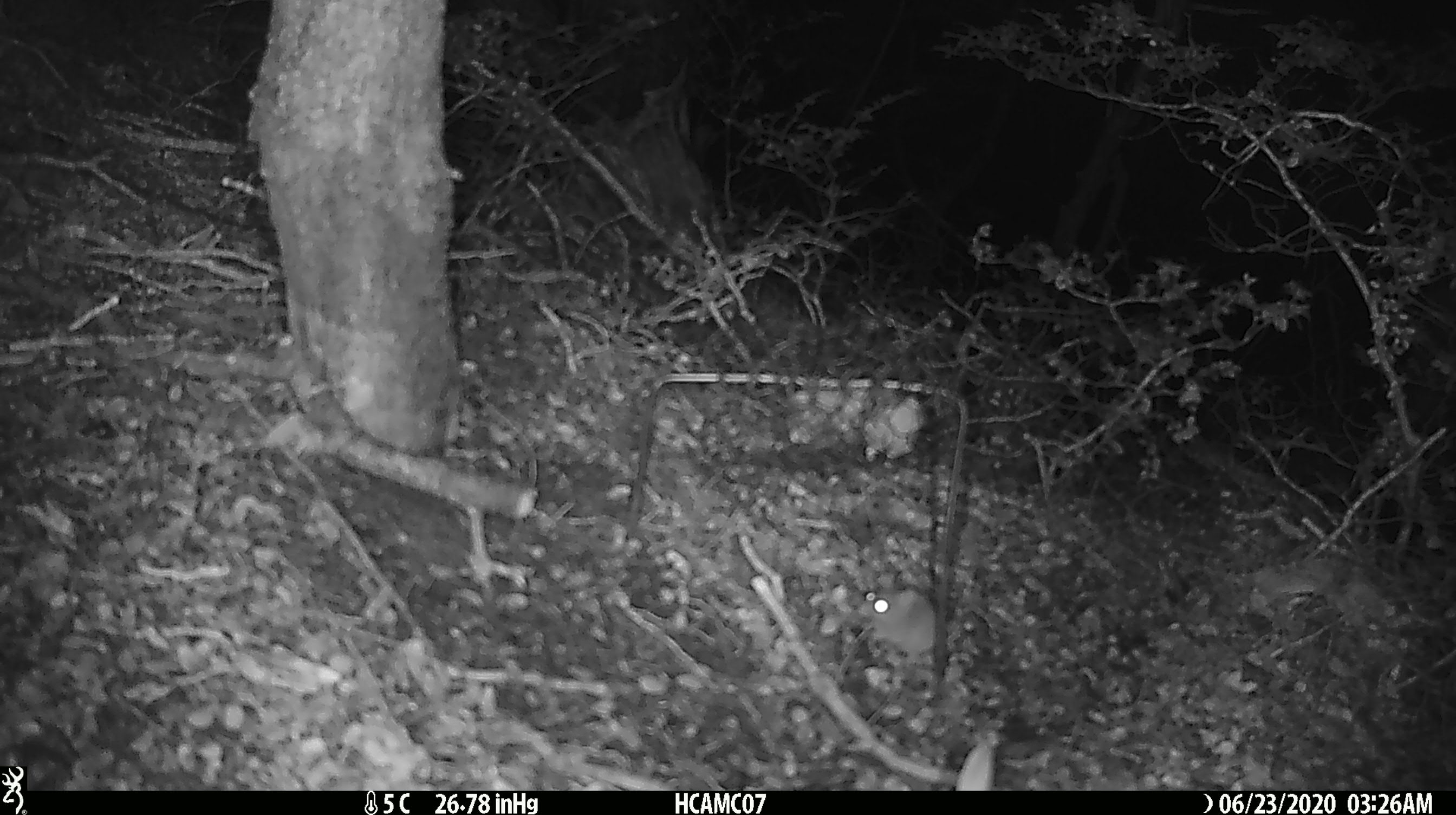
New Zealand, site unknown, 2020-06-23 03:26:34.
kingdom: Animalia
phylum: Chordata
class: Mammalia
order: Rodentia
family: Muridae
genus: Mus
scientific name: Mus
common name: mouse